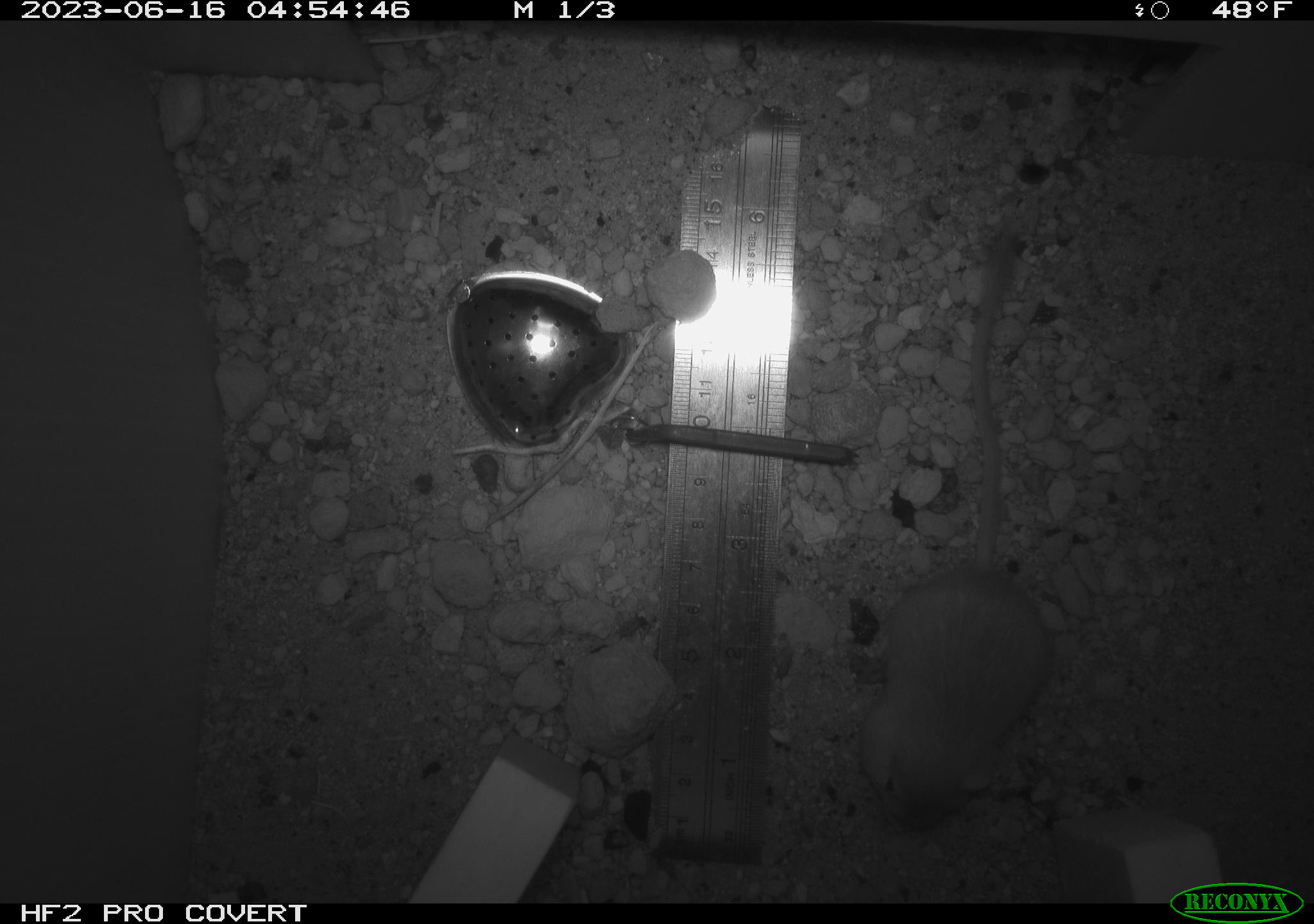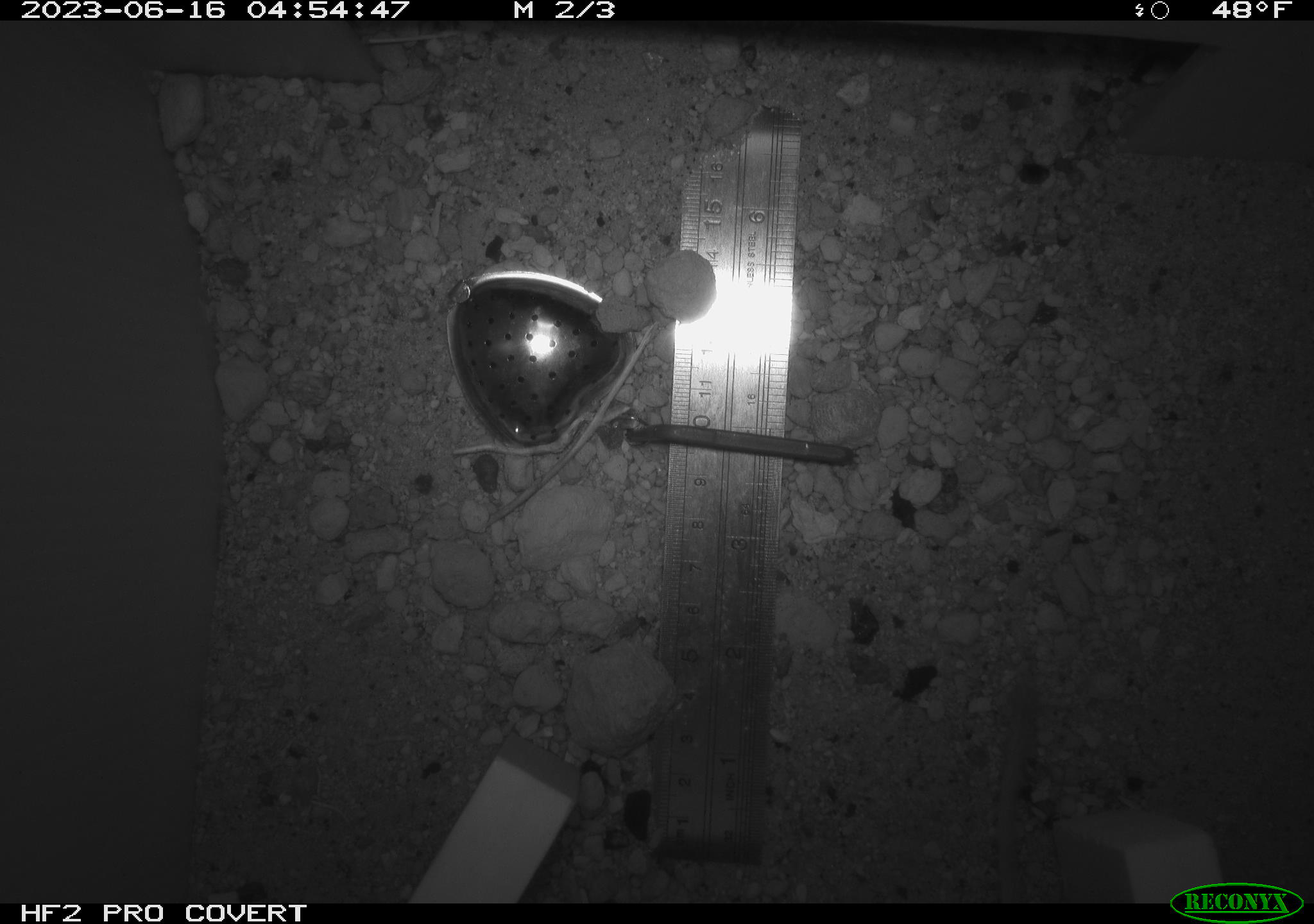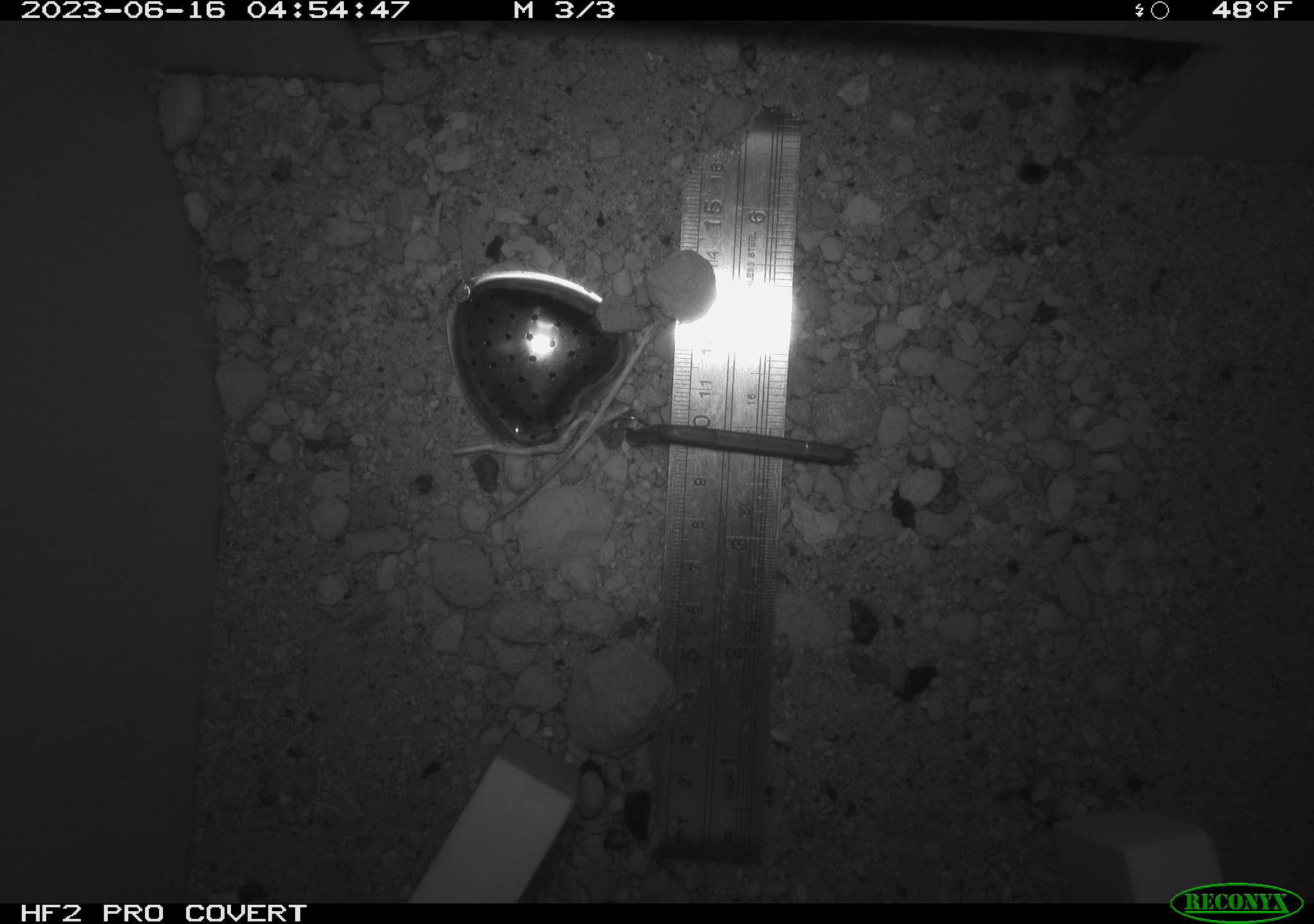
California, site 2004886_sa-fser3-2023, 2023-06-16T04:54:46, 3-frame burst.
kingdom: Animalia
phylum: Chordata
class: Mammalia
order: Rodentia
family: Heteromyidae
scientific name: Heteromyidae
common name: kangaroo rats and pocket mice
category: heteromyidae family